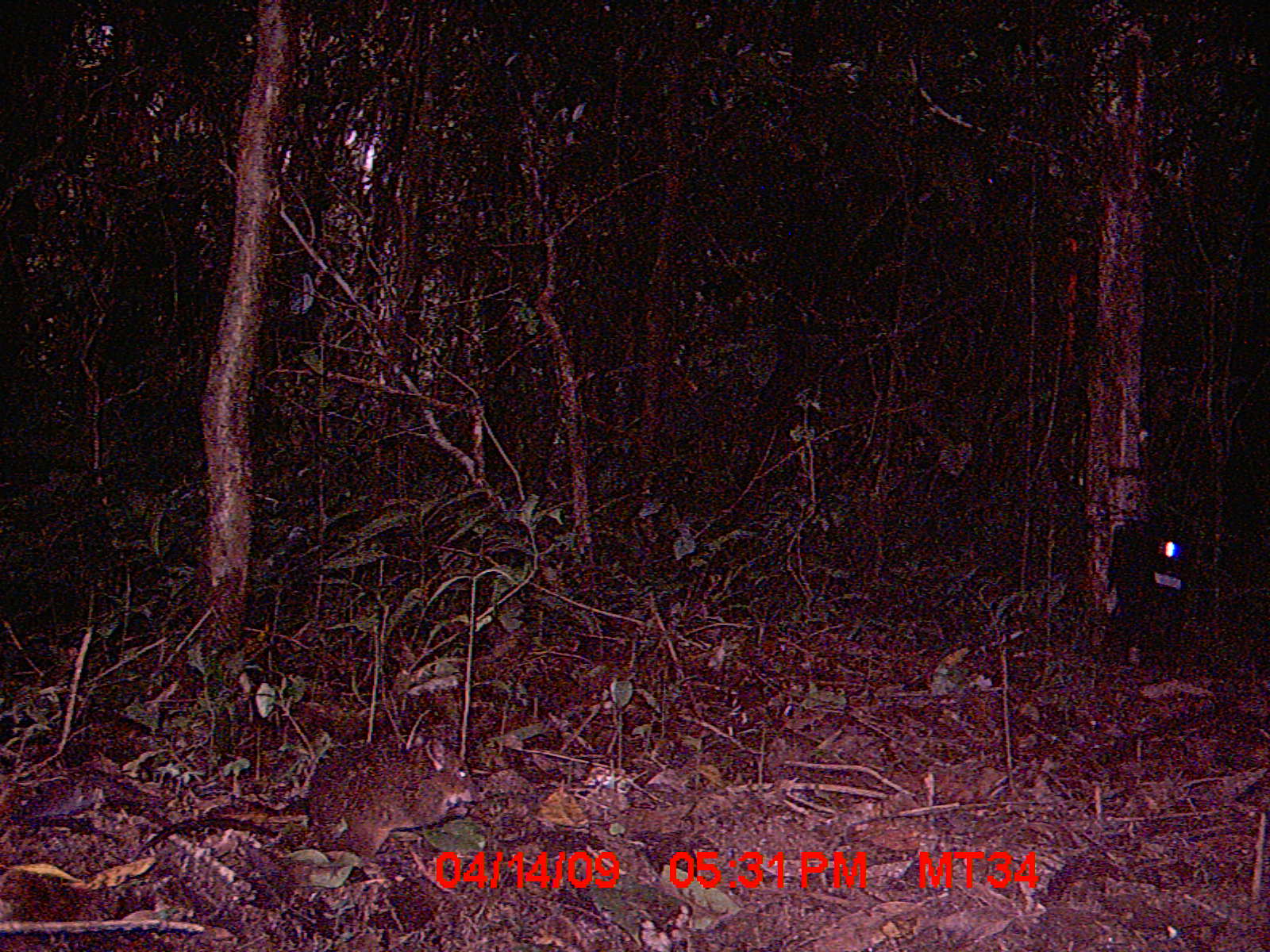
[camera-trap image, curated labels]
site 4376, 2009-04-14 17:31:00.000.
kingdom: Animalia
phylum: Chordata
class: Mammalia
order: Rodentia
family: Nesomyidae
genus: Nesomys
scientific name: Nesomys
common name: nesomys rodents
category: nesomys sp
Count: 1.